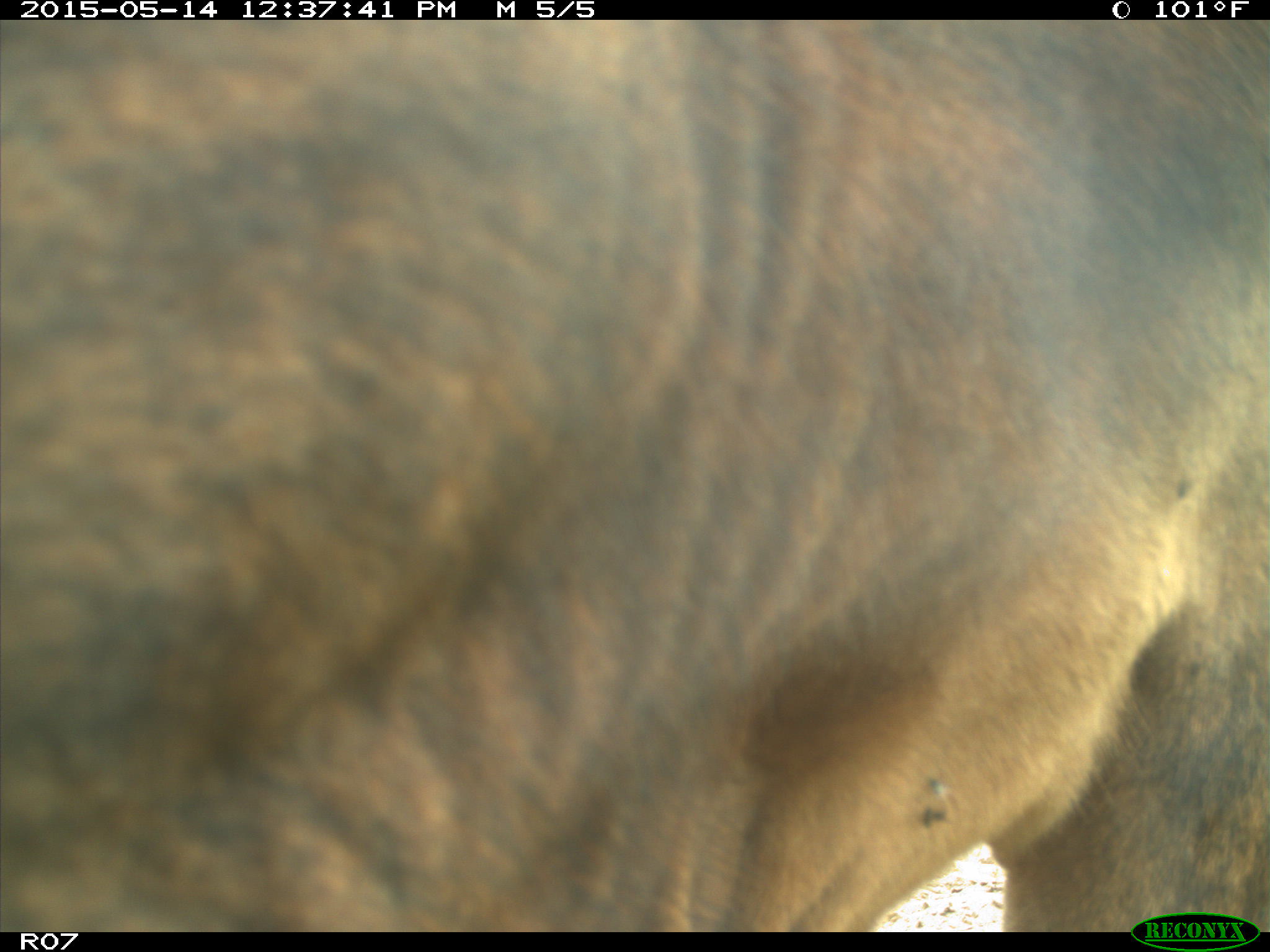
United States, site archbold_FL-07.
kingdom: Animalia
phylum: Chordata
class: Mammalia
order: Artiodactyla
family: Bovidae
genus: Bos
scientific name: Bos taurus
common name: domestic cow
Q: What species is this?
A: Bos taurus (domestic cow).